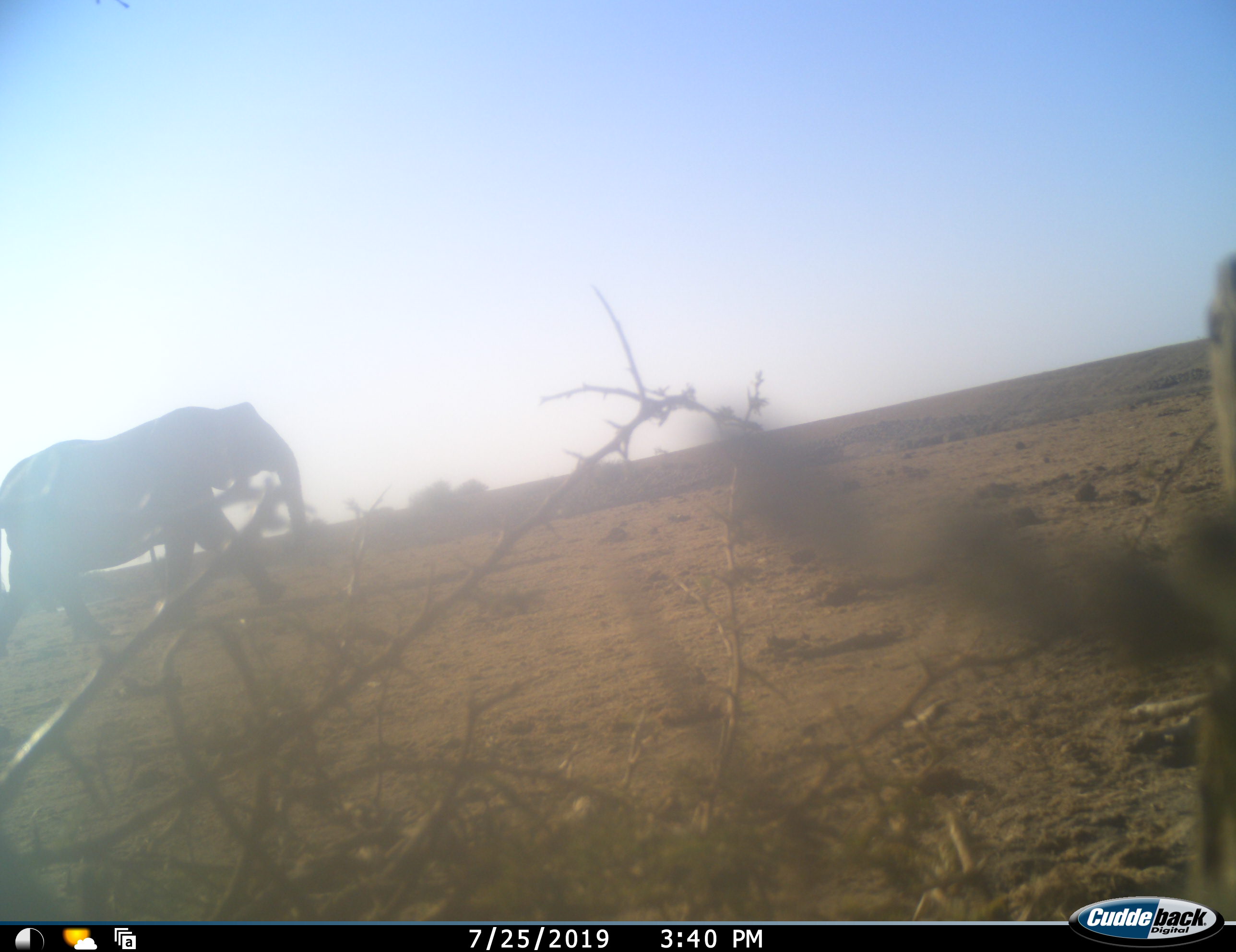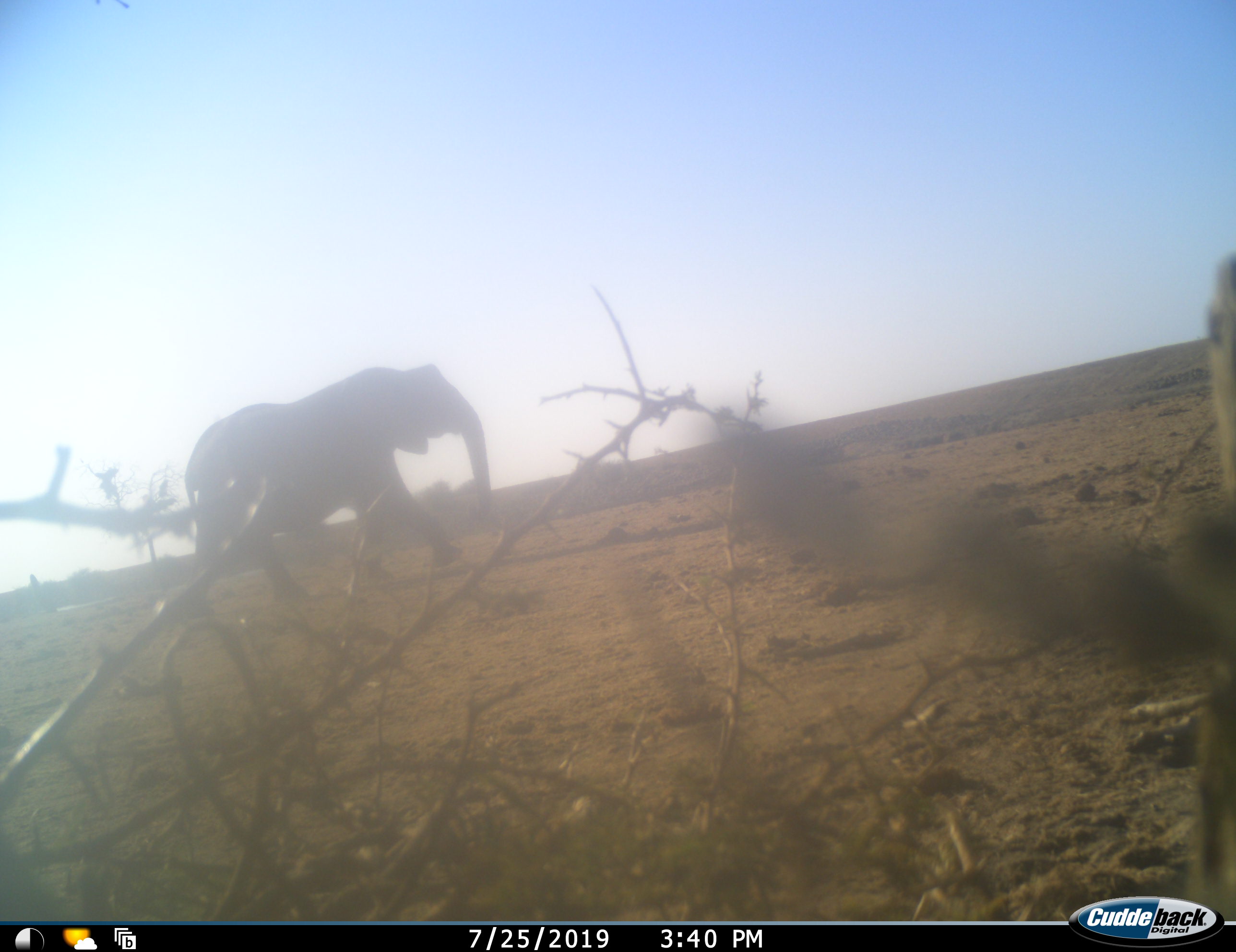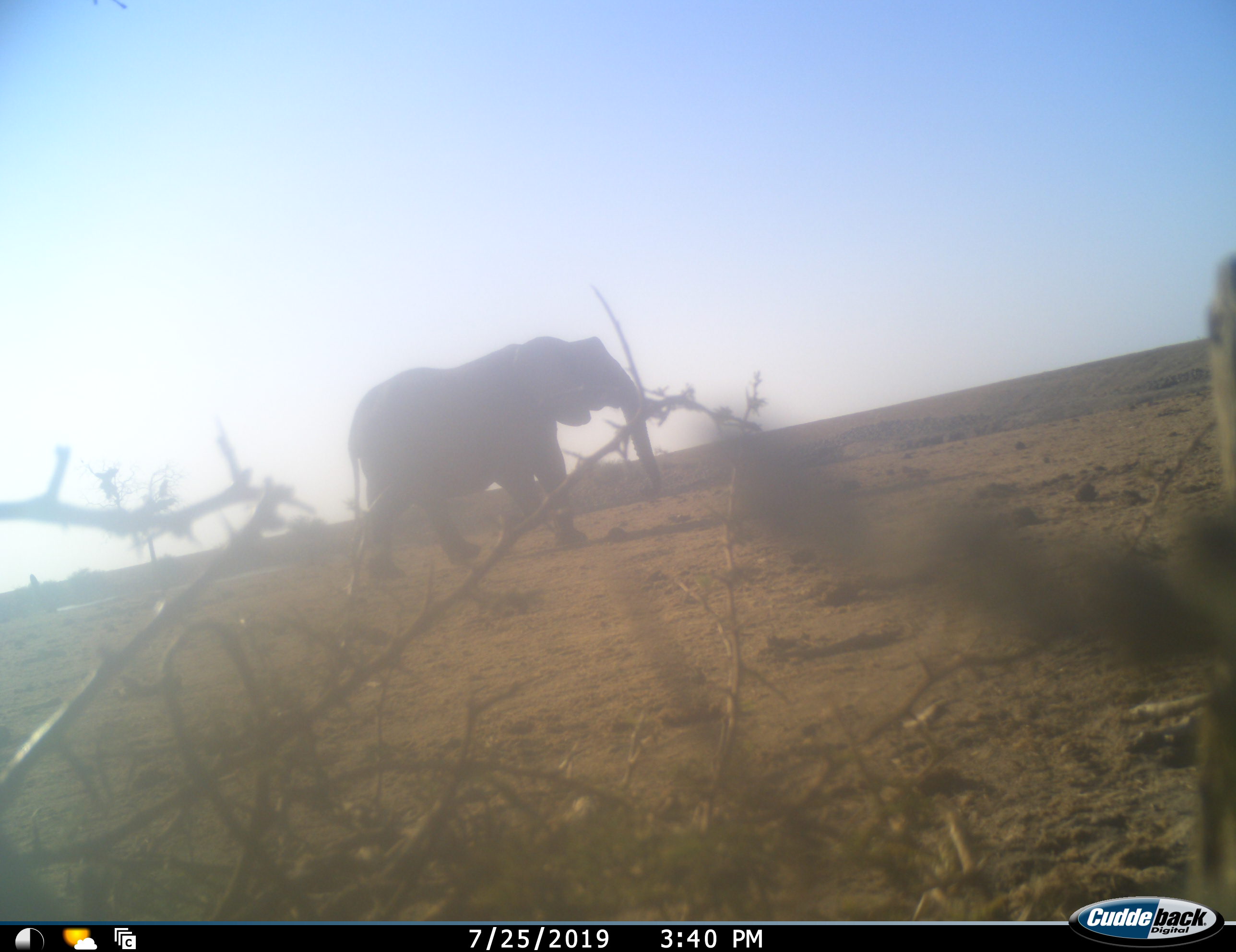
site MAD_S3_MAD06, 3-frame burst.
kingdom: Animalia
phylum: Chordata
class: Mammalia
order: Proboscidea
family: Elephantidae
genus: Loxodonta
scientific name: Loxodonta africana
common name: african bush elephant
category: elephant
Elephant (african bush elephant) (Loxodonta africana), count 1. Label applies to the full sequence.